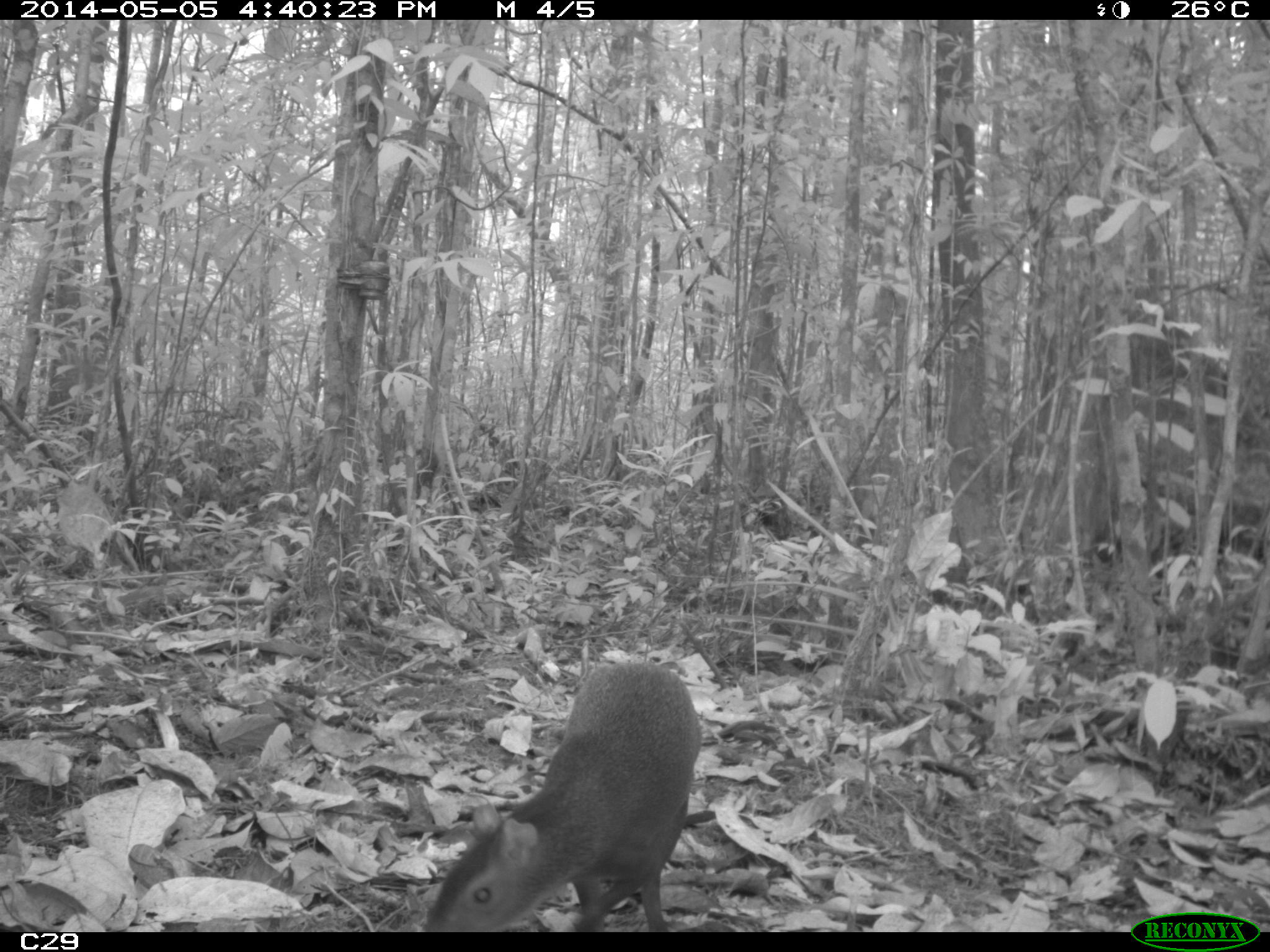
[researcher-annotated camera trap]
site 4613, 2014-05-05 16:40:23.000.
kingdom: Animalia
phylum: Chordata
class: Mammalia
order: Rodentia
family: Dasyproctidae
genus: Dasyprocta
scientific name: Dasyprocta leporina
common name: red-rumped agouti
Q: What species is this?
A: Dasyprocta leporina (red-rumped agouti).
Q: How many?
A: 1.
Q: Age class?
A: Adult.